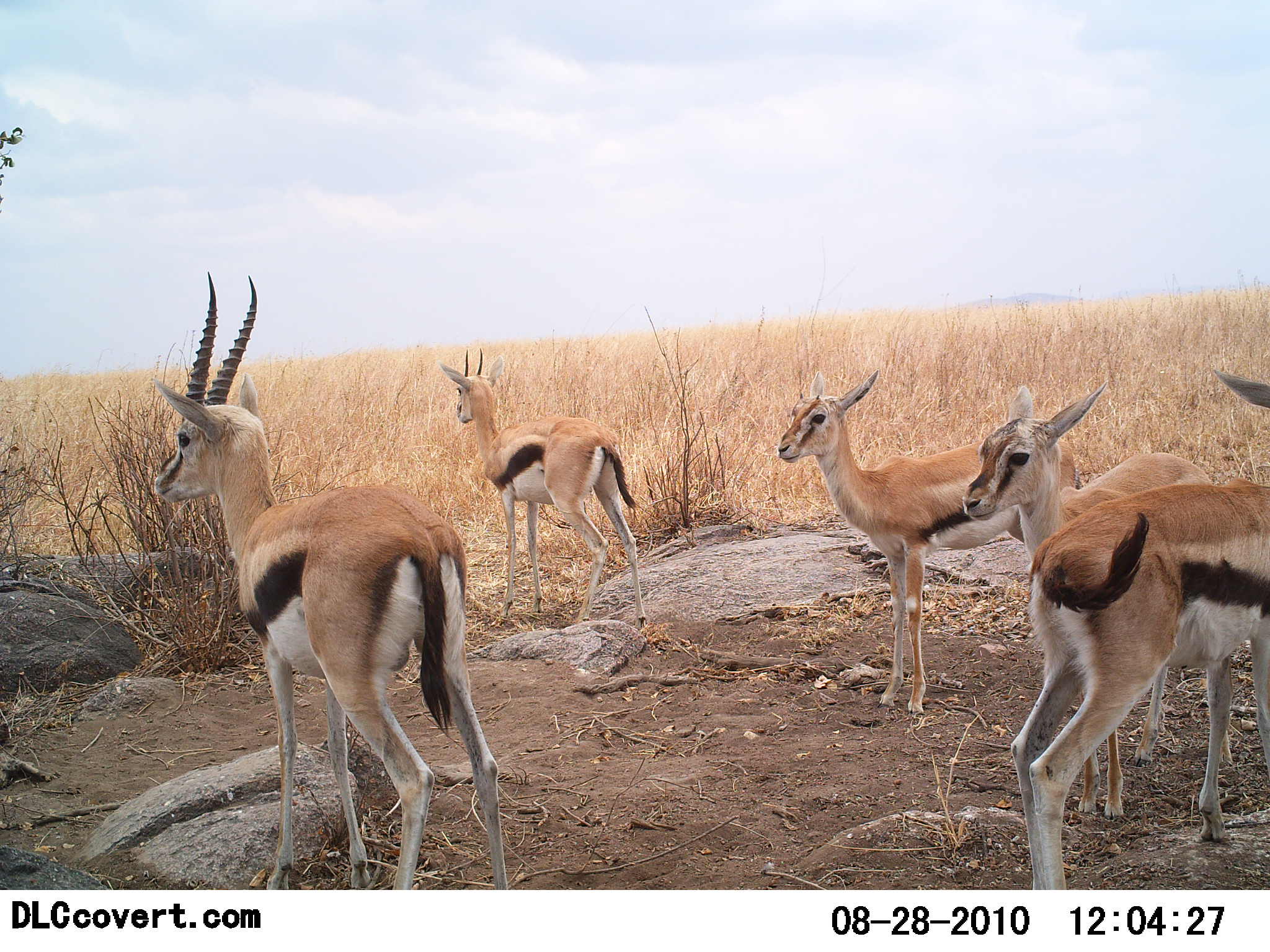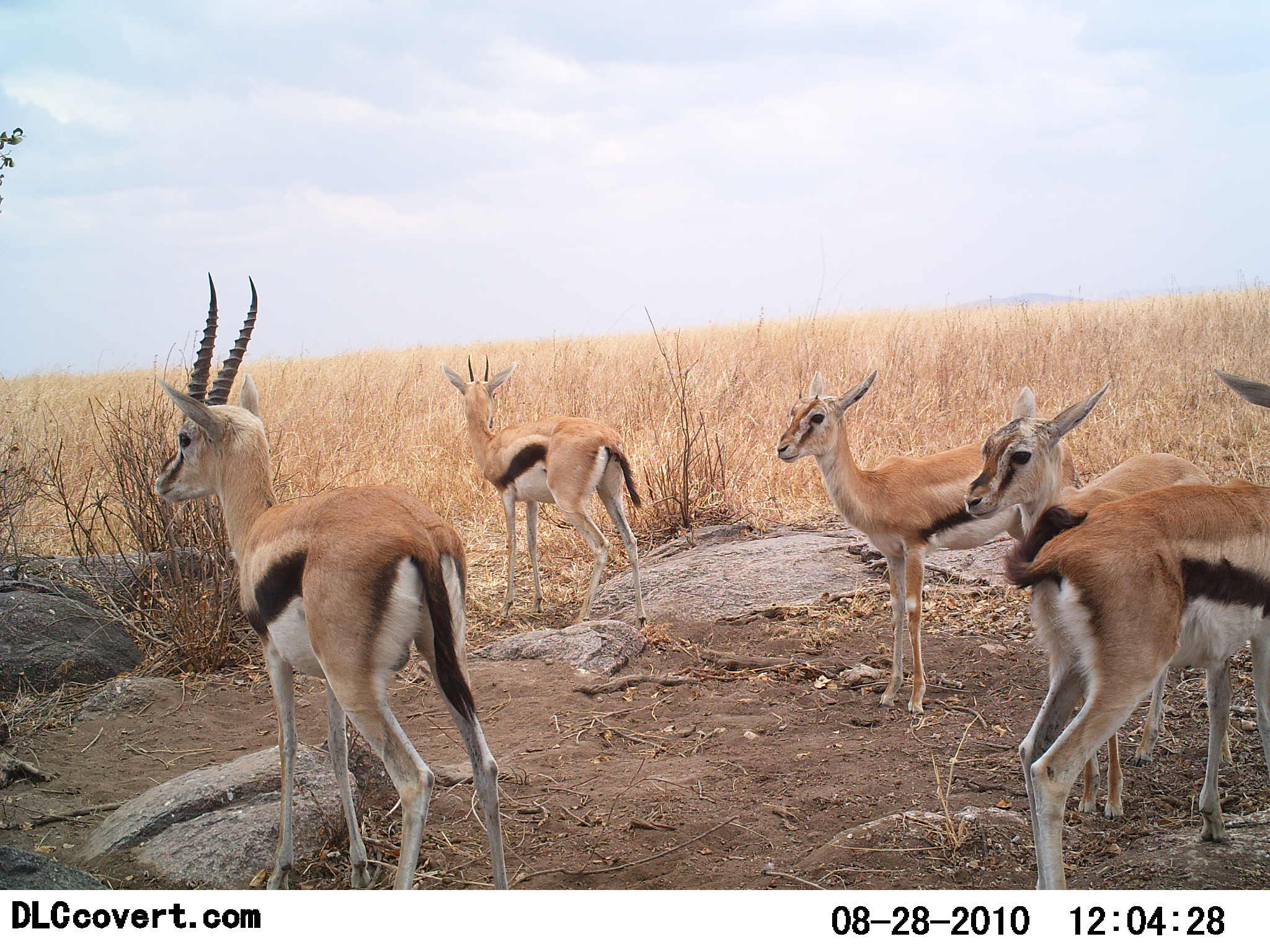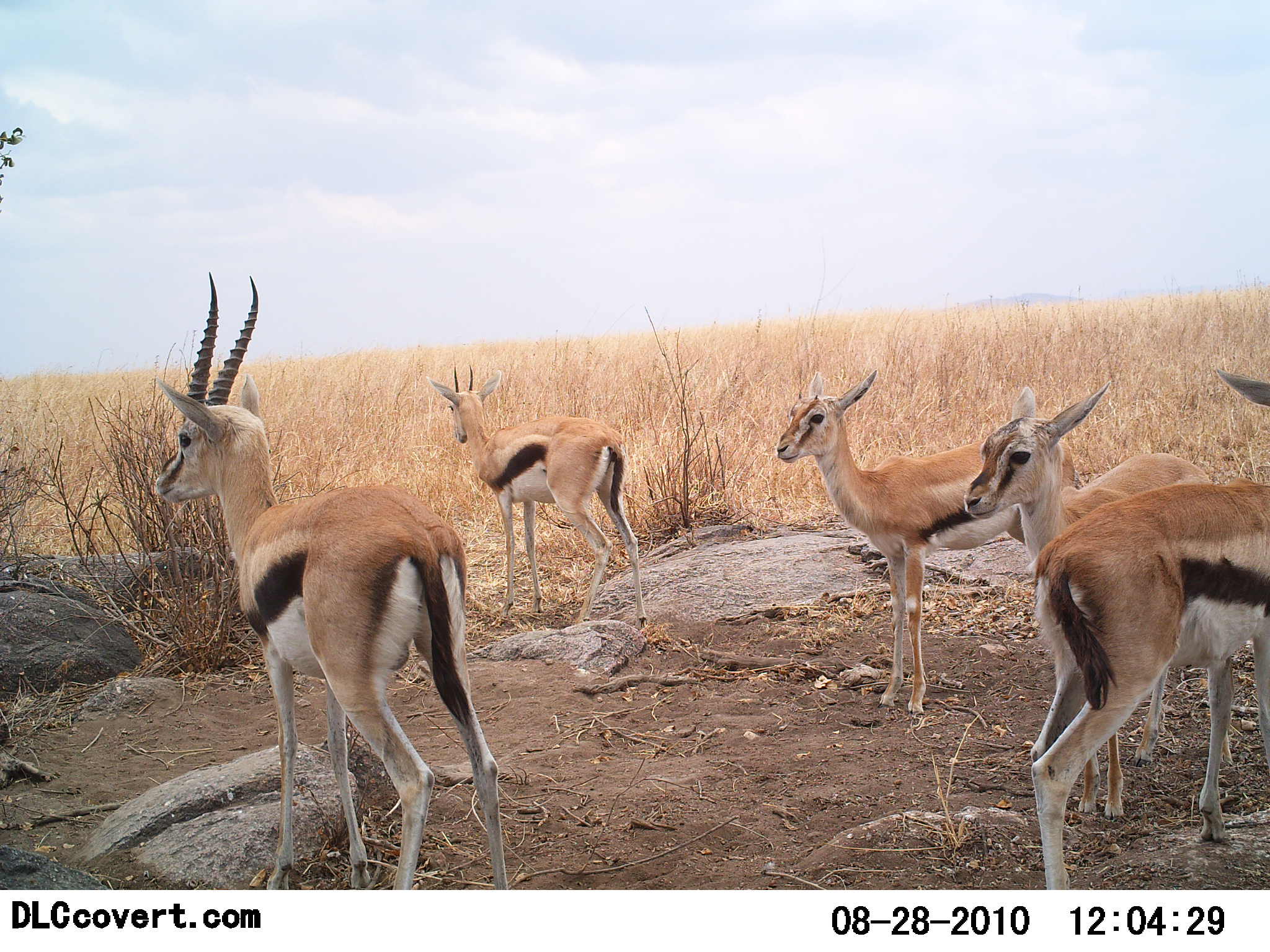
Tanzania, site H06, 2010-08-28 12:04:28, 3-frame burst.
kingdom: Animalia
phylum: Chordata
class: Mammalia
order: Artiodactyla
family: Bovidae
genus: Eudorcas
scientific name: Eudorcas thomsonii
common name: thomson's gazelle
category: gazellethomsons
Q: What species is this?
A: Gazellethomsons (thomson's gazelle) (Eudorcas thomsonii).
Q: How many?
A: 5.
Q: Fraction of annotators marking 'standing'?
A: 100%.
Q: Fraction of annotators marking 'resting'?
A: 8%.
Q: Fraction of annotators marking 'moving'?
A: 0%.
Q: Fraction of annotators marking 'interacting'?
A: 0%.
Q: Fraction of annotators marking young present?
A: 8%.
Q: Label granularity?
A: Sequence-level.